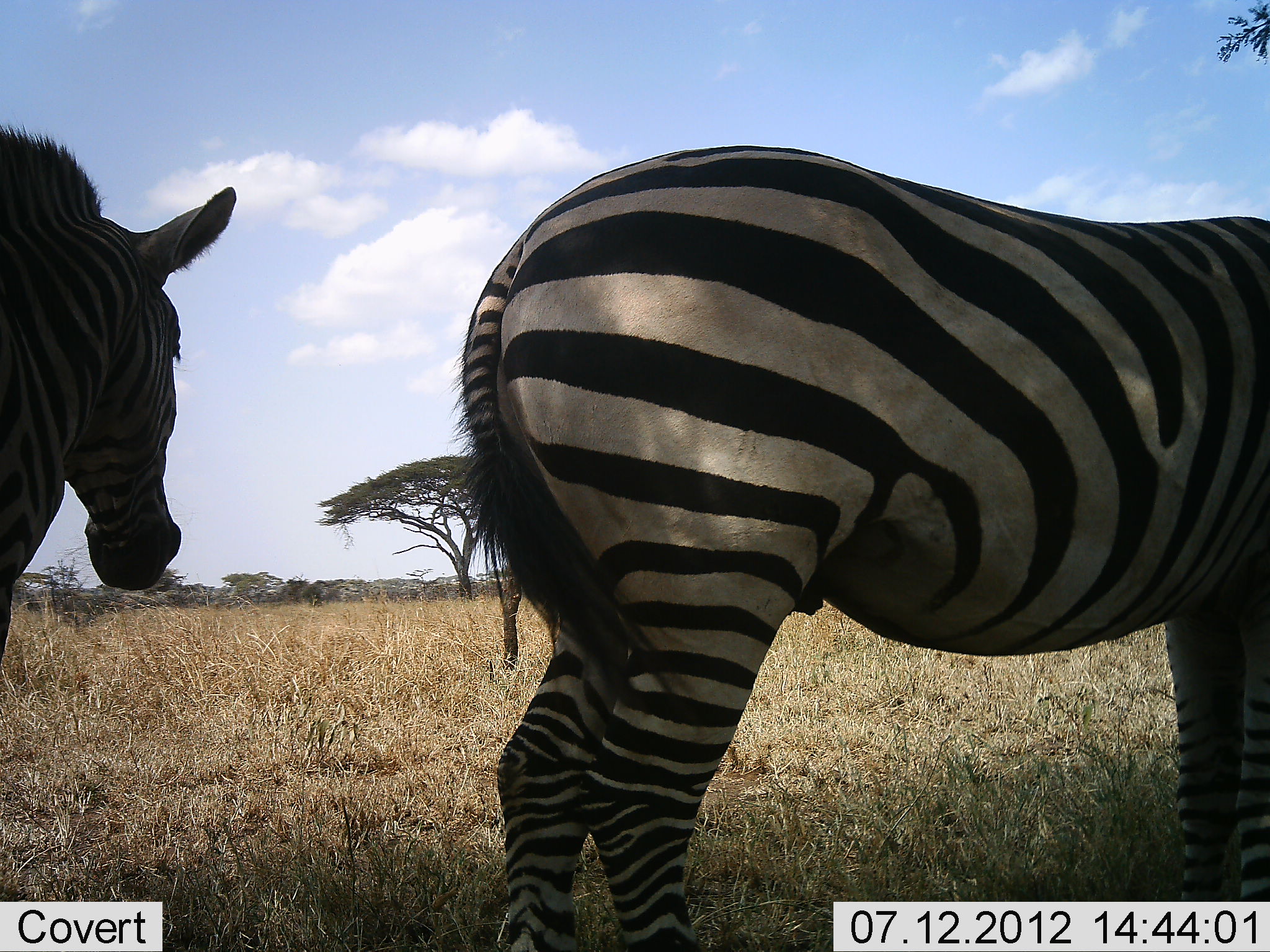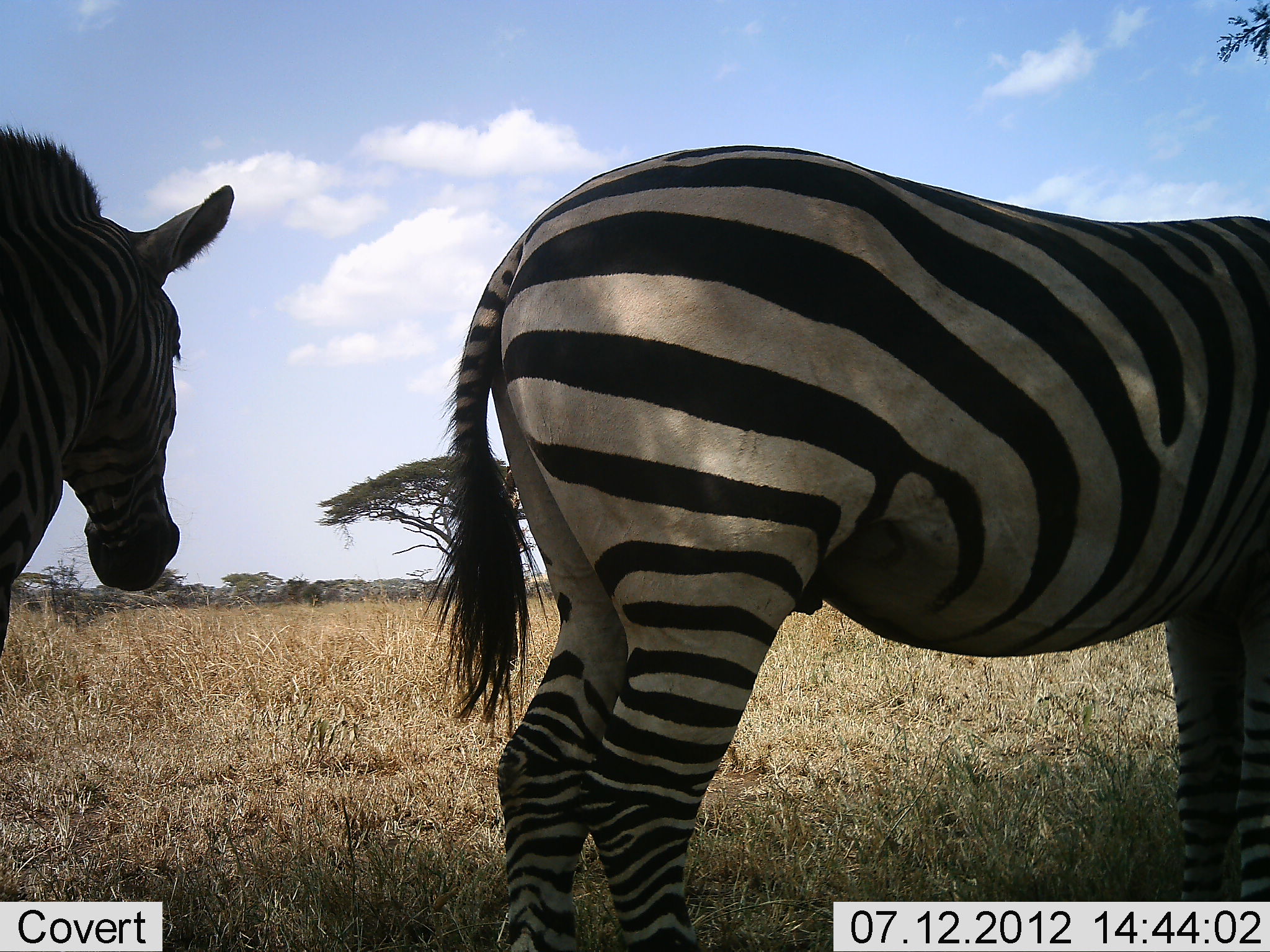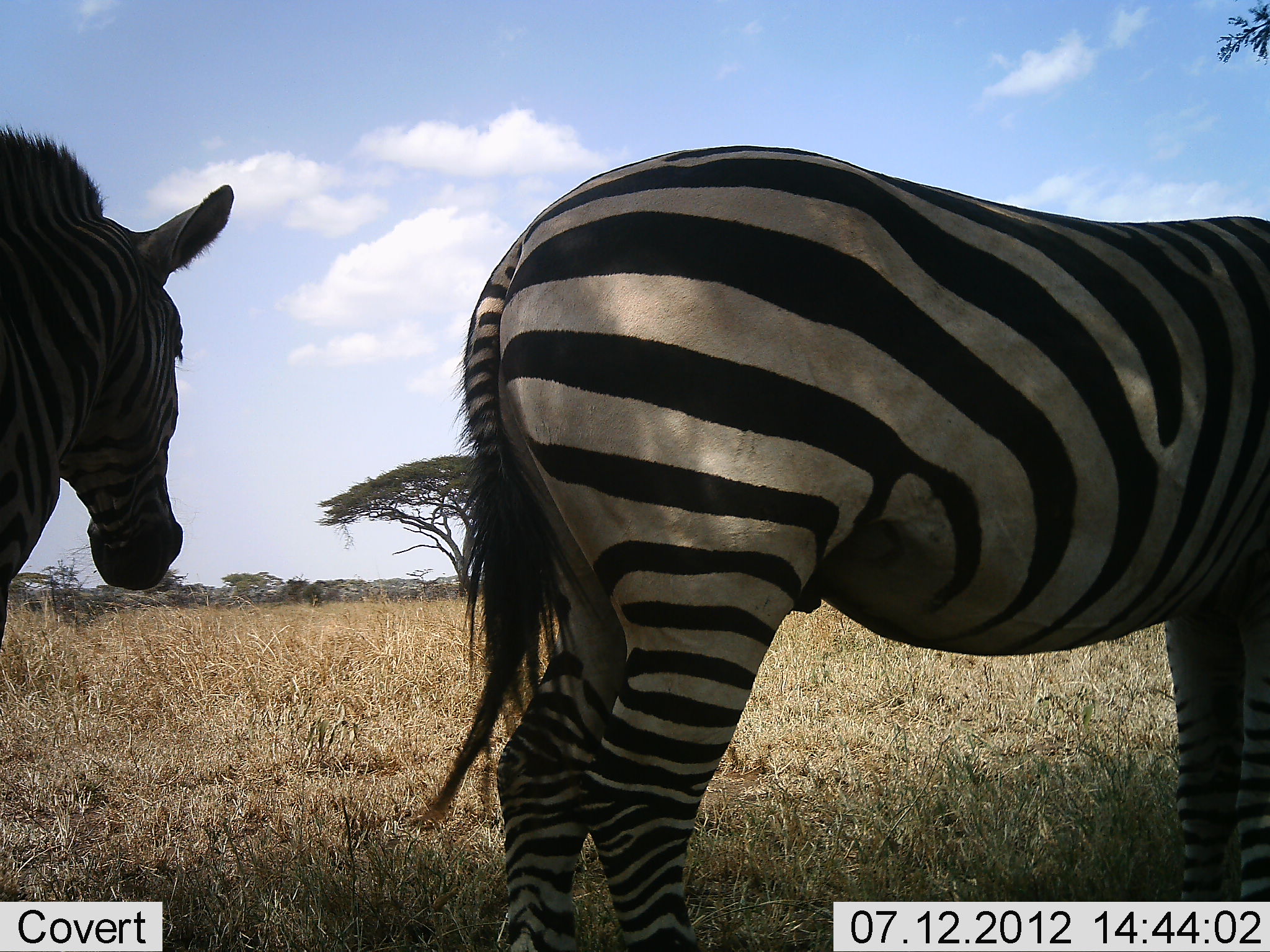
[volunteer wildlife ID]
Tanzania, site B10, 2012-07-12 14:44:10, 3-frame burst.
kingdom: Animalia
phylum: Chordata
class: Mammalia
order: Perissodactyla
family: Equidae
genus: Equus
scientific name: Equus quagga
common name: plains zebra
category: zebra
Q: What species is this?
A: Zebra (plains zebra) (Equus quagga).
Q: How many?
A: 2.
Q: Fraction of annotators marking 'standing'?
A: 90%.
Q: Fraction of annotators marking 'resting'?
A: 0%.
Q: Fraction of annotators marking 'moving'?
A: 10%.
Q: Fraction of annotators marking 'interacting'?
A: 0%.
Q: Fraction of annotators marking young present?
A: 0%.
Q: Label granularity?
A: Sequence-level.